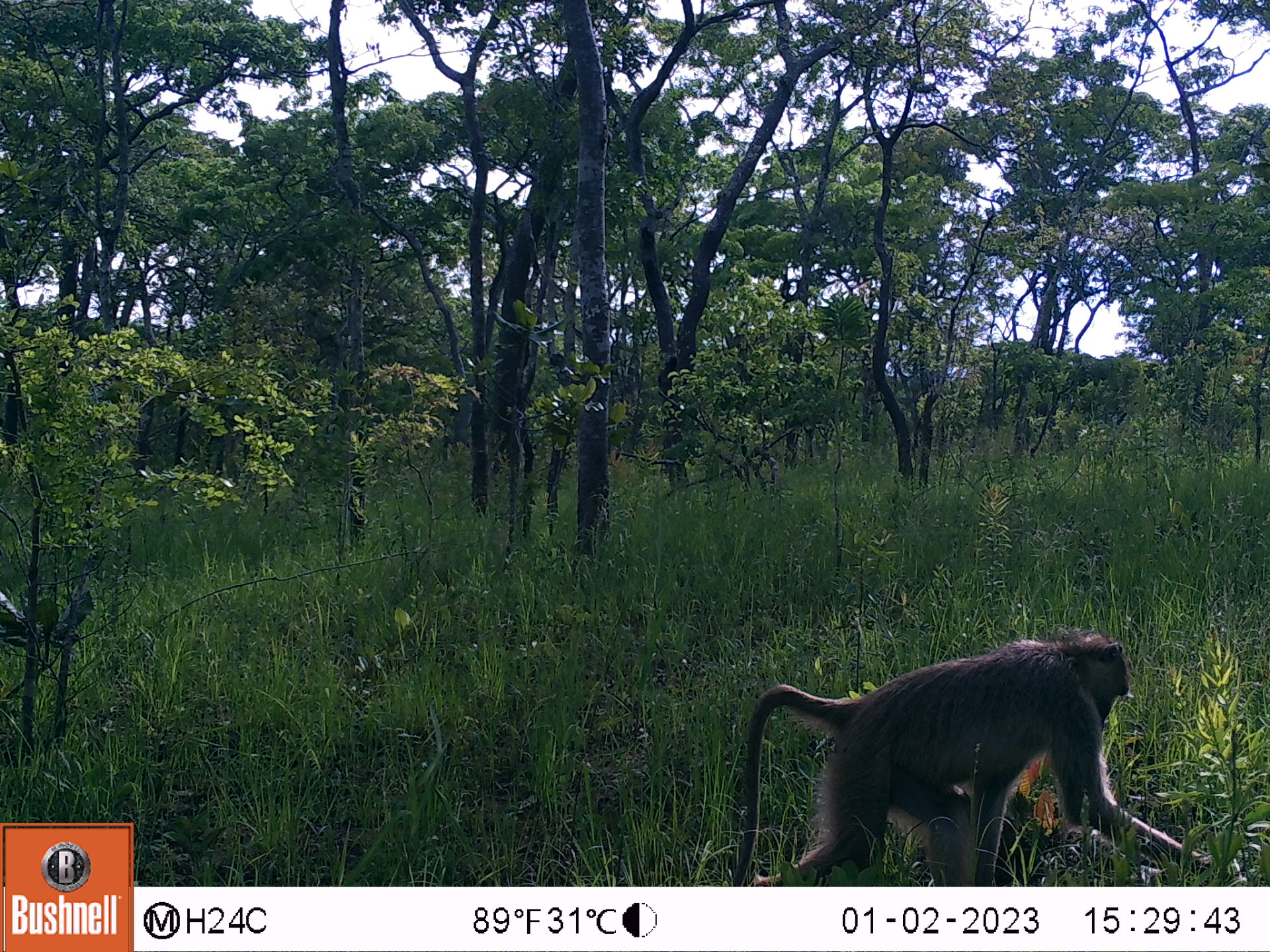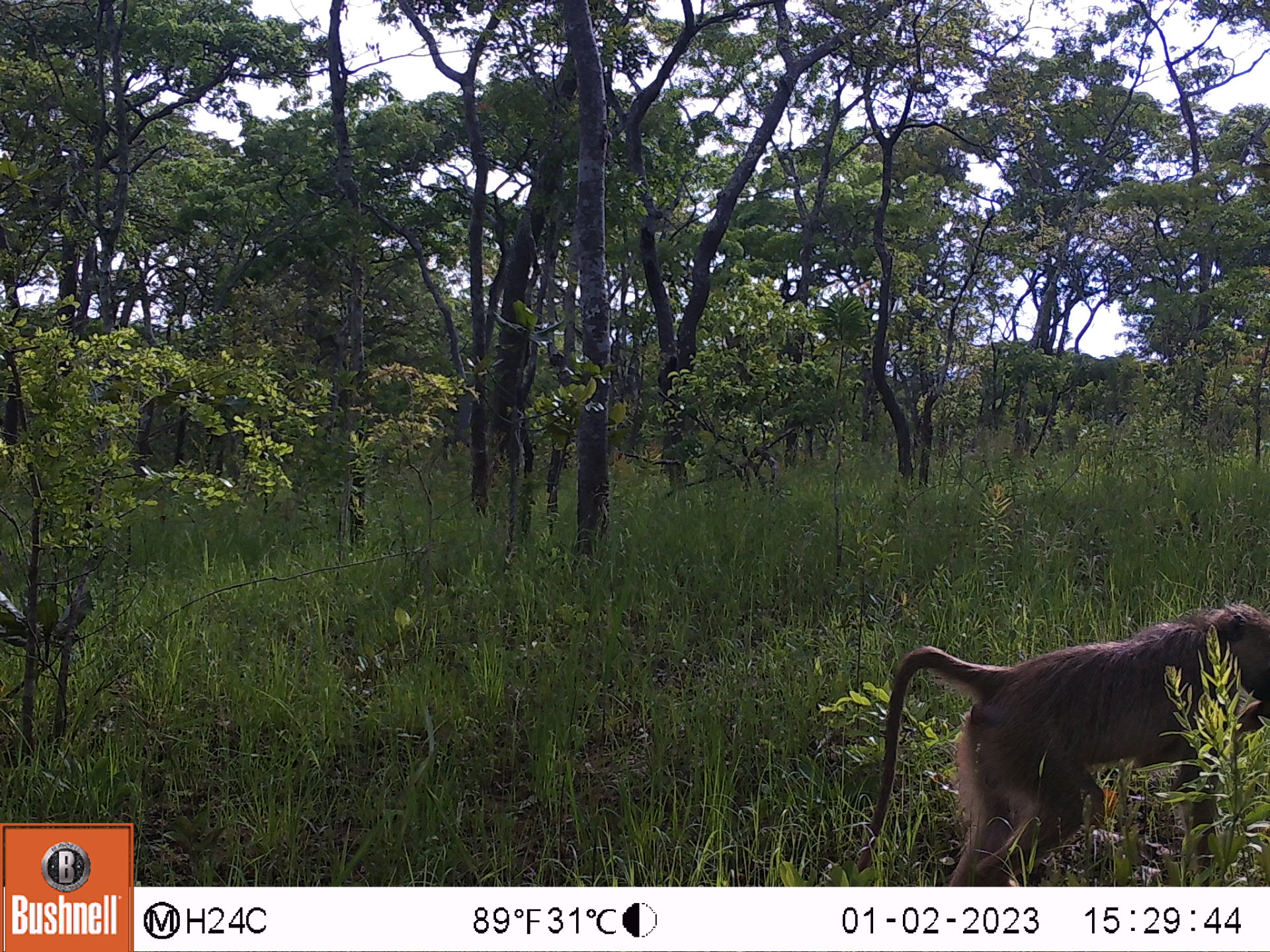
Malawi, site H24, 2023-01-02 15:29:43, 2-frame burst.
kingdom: Animalia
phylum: Chordata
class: Mammalia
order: Primates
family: Cercopithecidae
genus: Papio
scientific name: Papio cynocephalus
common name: yellow baboon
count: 1